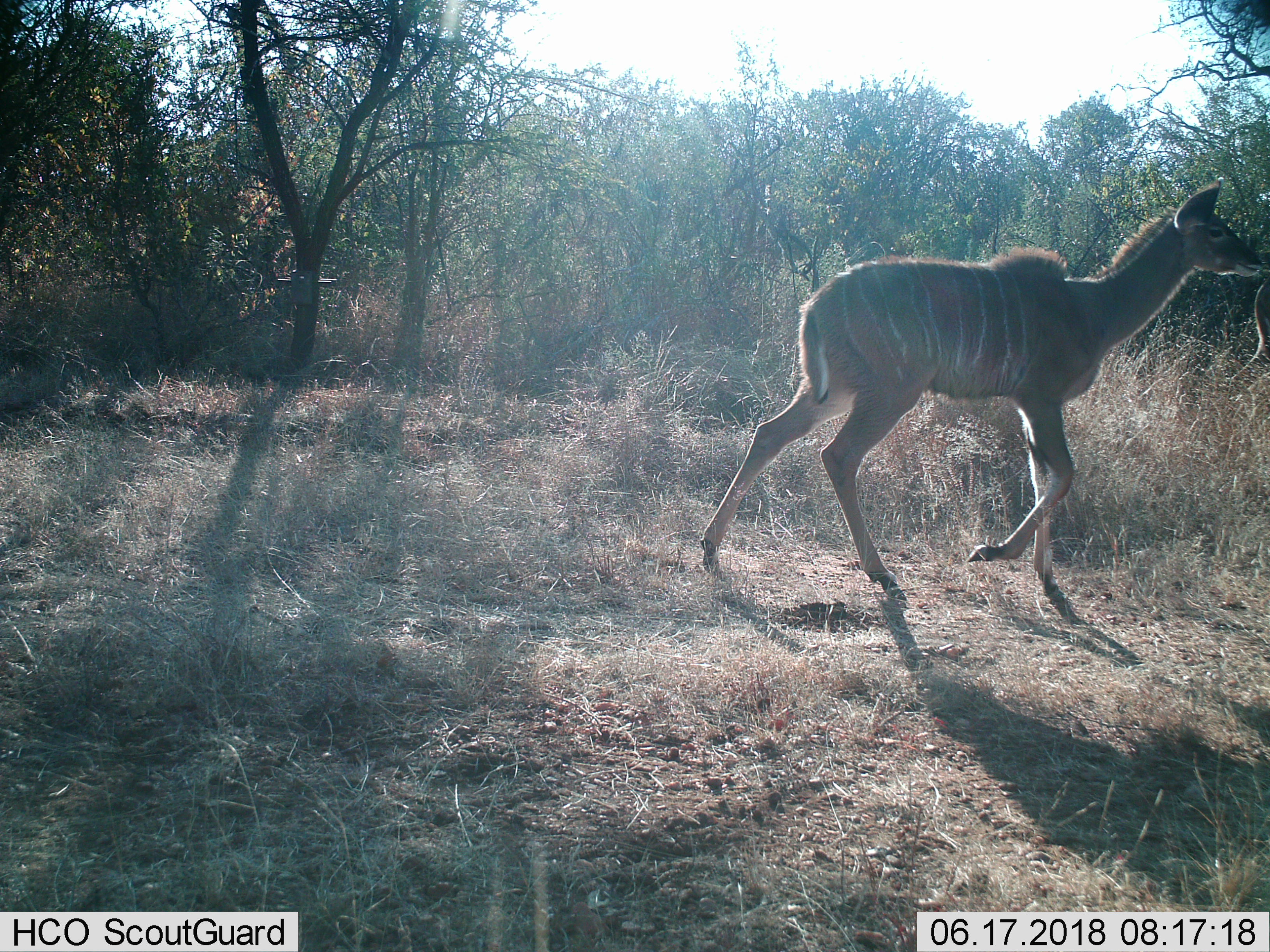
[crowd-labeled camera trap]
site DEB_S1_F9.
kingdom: Animalia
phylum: Chordata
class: Mammalia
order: Artiodactyla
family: Bovidae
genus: Tragelaphus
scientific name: Tragelaphus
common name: kudu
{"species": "kudu (Tragelaphus)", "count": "2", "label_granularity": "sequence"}